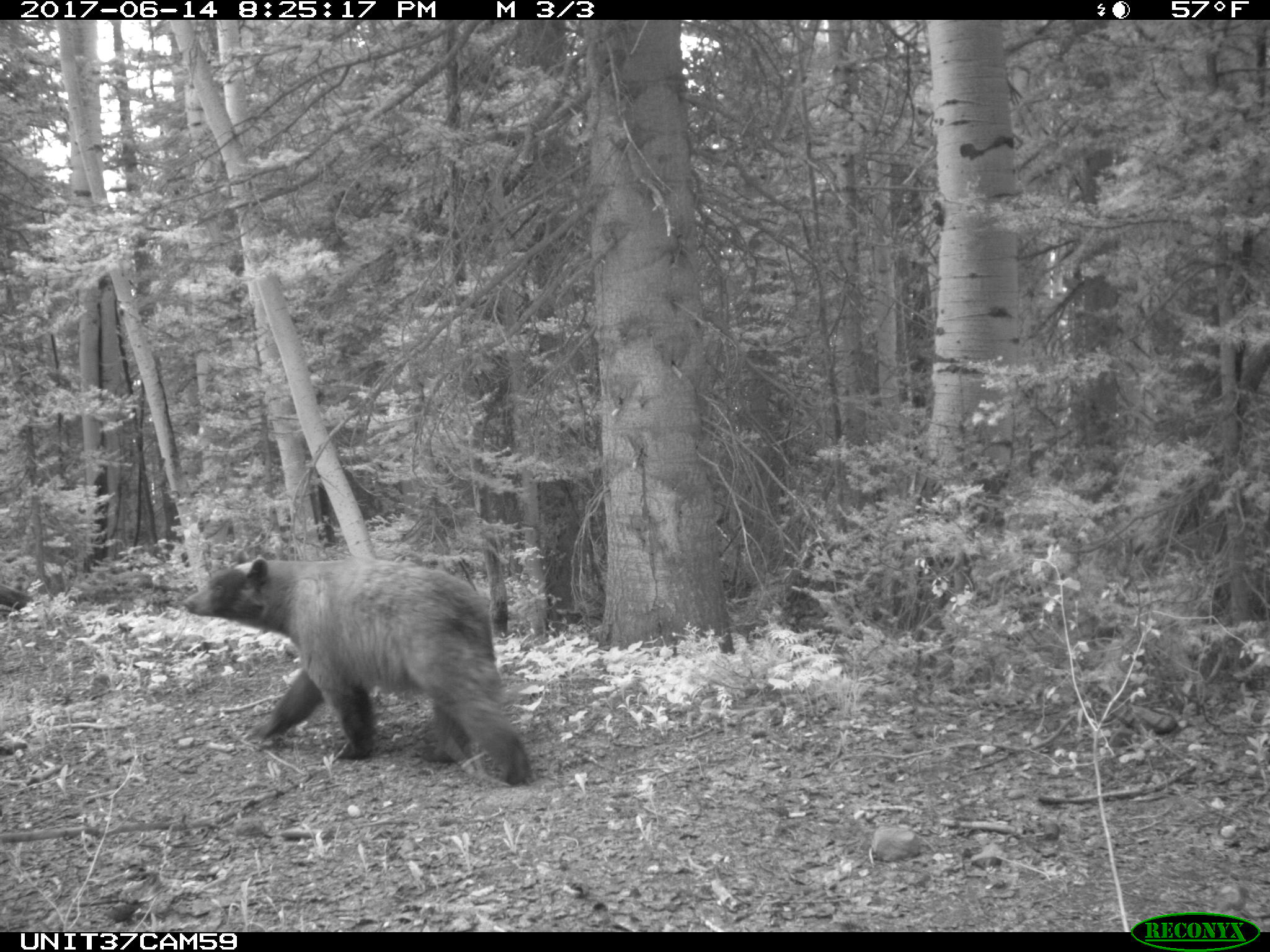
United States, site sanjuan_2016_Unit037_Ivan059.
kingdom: Animalia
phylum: Chordata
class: Mammalia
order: Carnivora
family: Ursidae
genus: Ursus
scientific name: Ursus americanus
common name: american black bear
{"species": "Ursus americanus (american black bear)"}